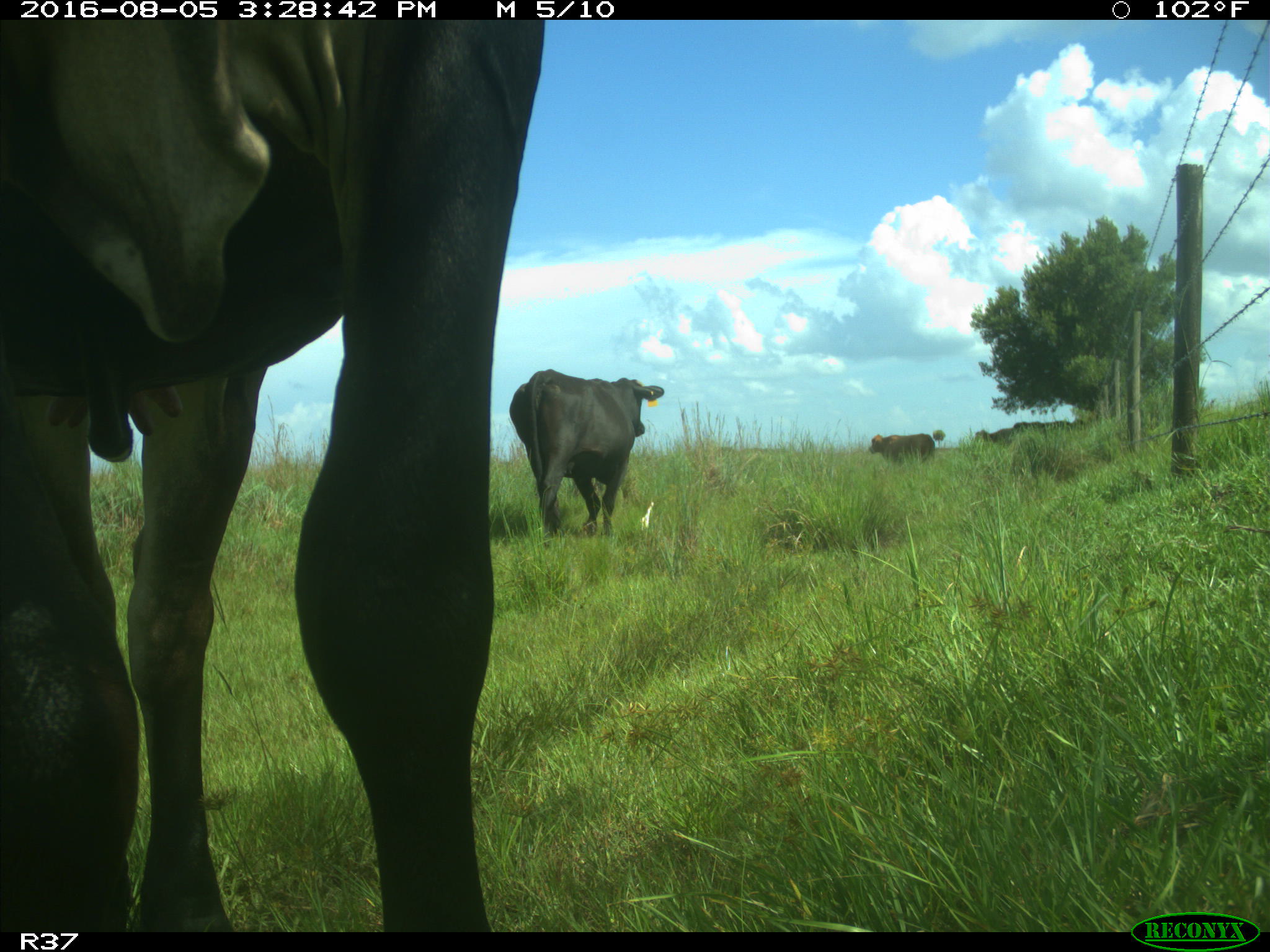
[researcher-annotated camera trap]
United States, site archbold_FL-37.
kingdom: Animalia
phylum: Chordata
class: Mammalia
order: Artiodactyla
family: Bovidae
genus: Bos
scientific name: Bos taurus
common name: domestic cow